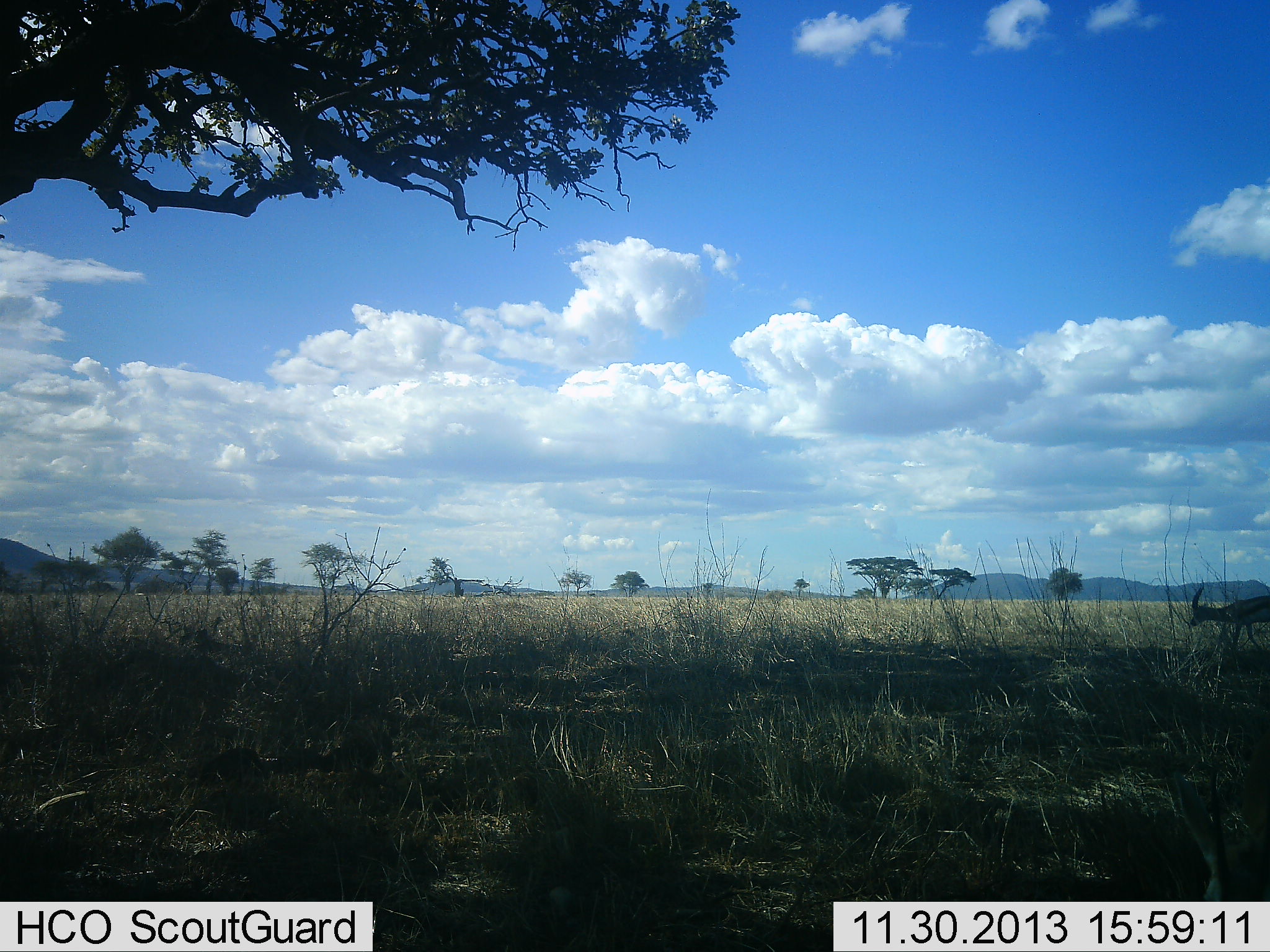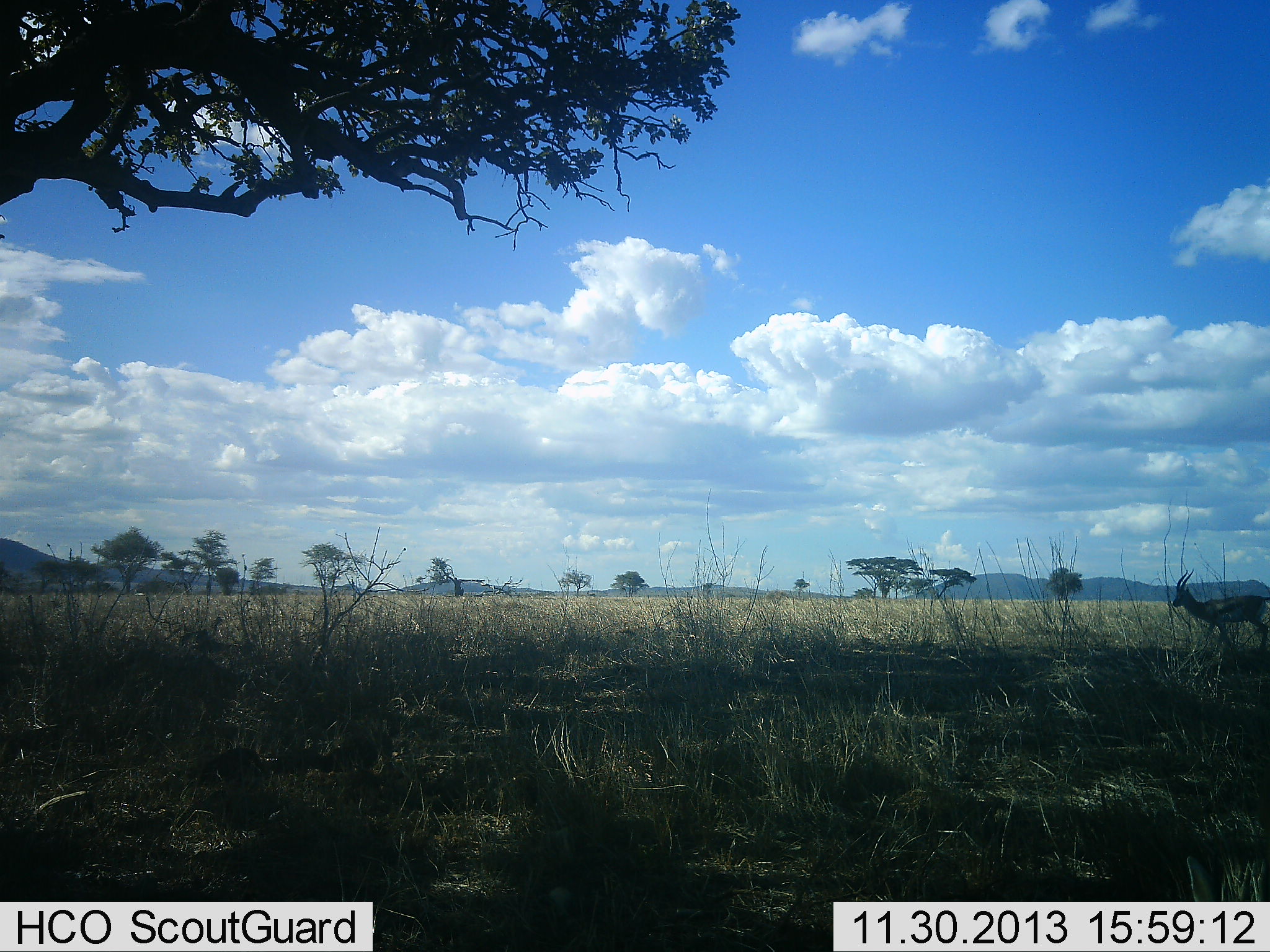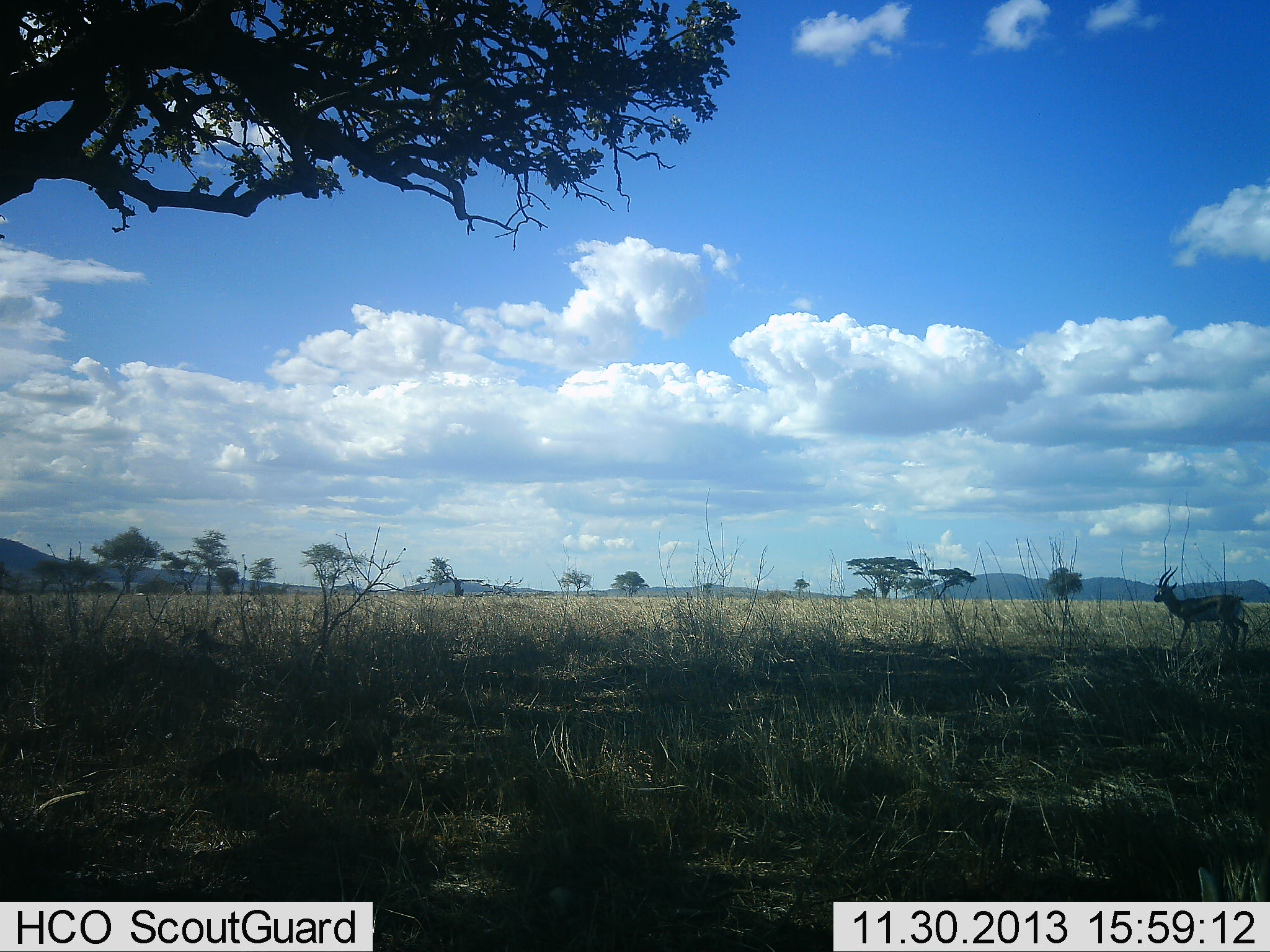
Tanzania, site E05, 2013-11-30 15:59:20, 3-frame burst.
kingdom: Animalia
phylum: Chordata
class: Mammalia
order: Artiodactyla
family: Bovidae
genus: Eudorcas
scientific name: Eudorcas thomsonii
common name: thomson's gazelle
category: gazellethomsons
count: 1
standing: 20%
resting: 0%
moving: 90%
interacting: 0%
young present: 0%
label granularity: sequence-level